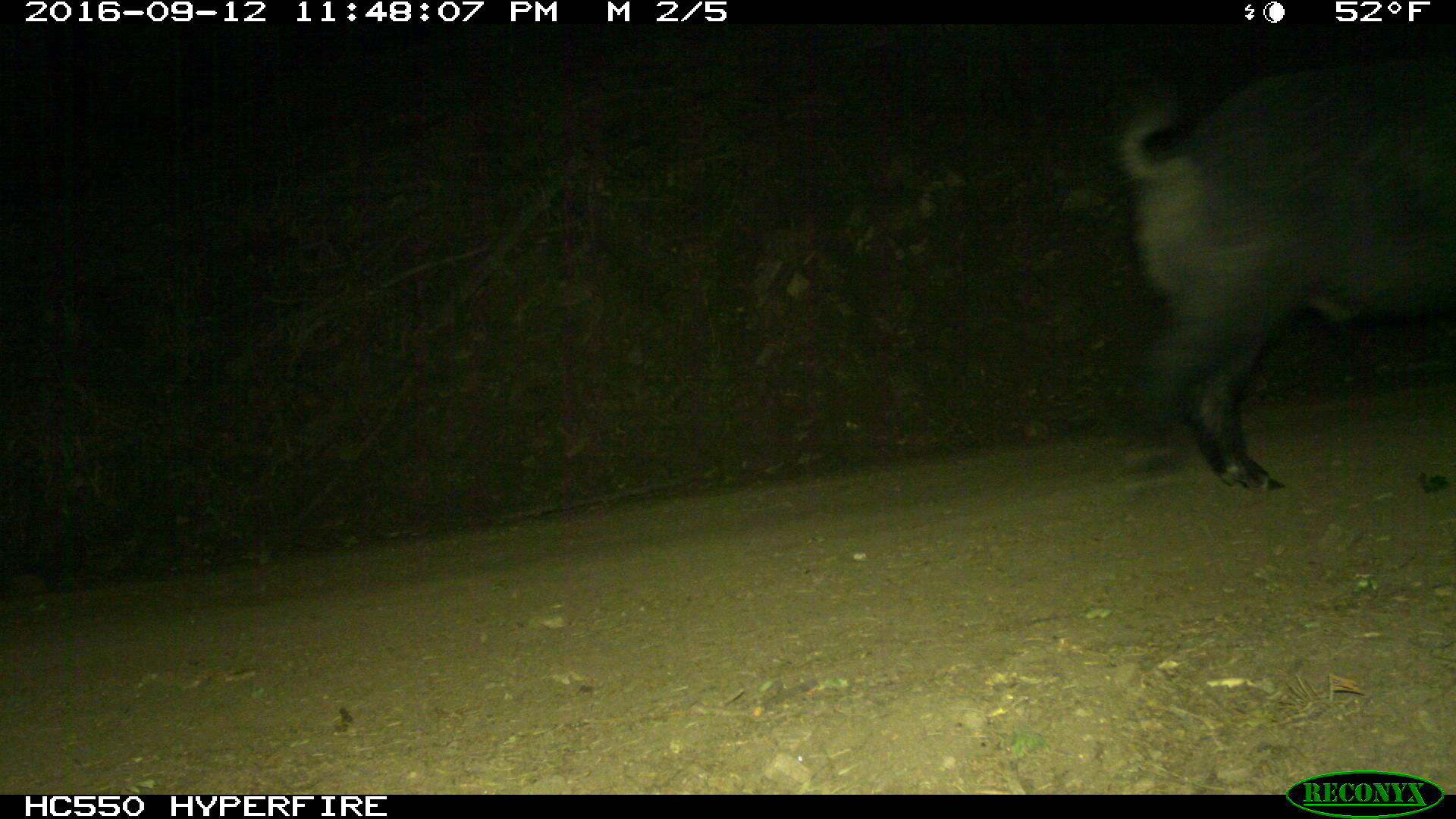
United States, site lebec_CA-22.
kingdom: Animalia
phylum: Chordata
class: Mammalia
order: Artiodactyla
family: Suidae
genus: Sus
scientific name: Sus scrofa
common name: wild boar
Sus scrofa (wild boar).